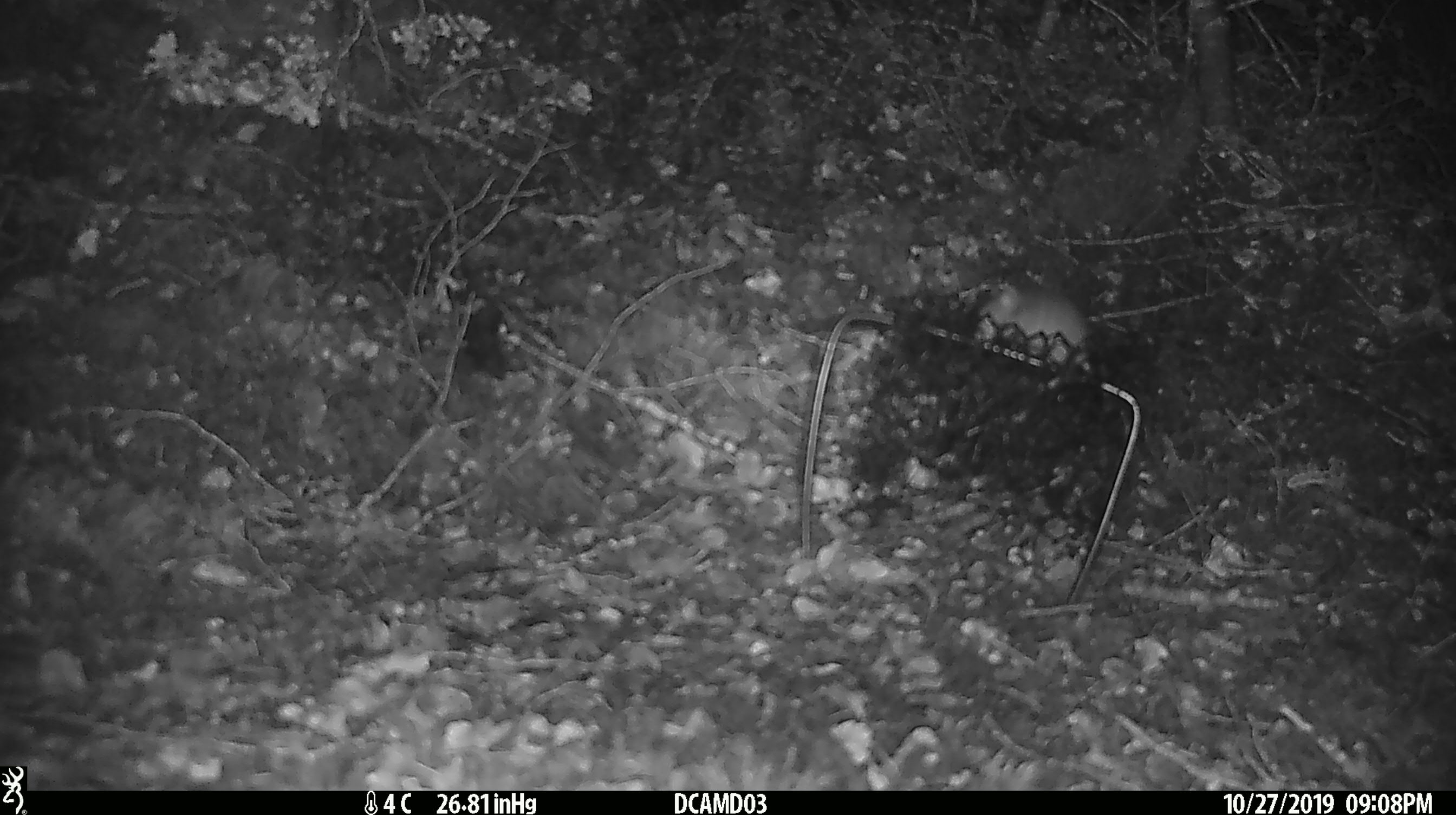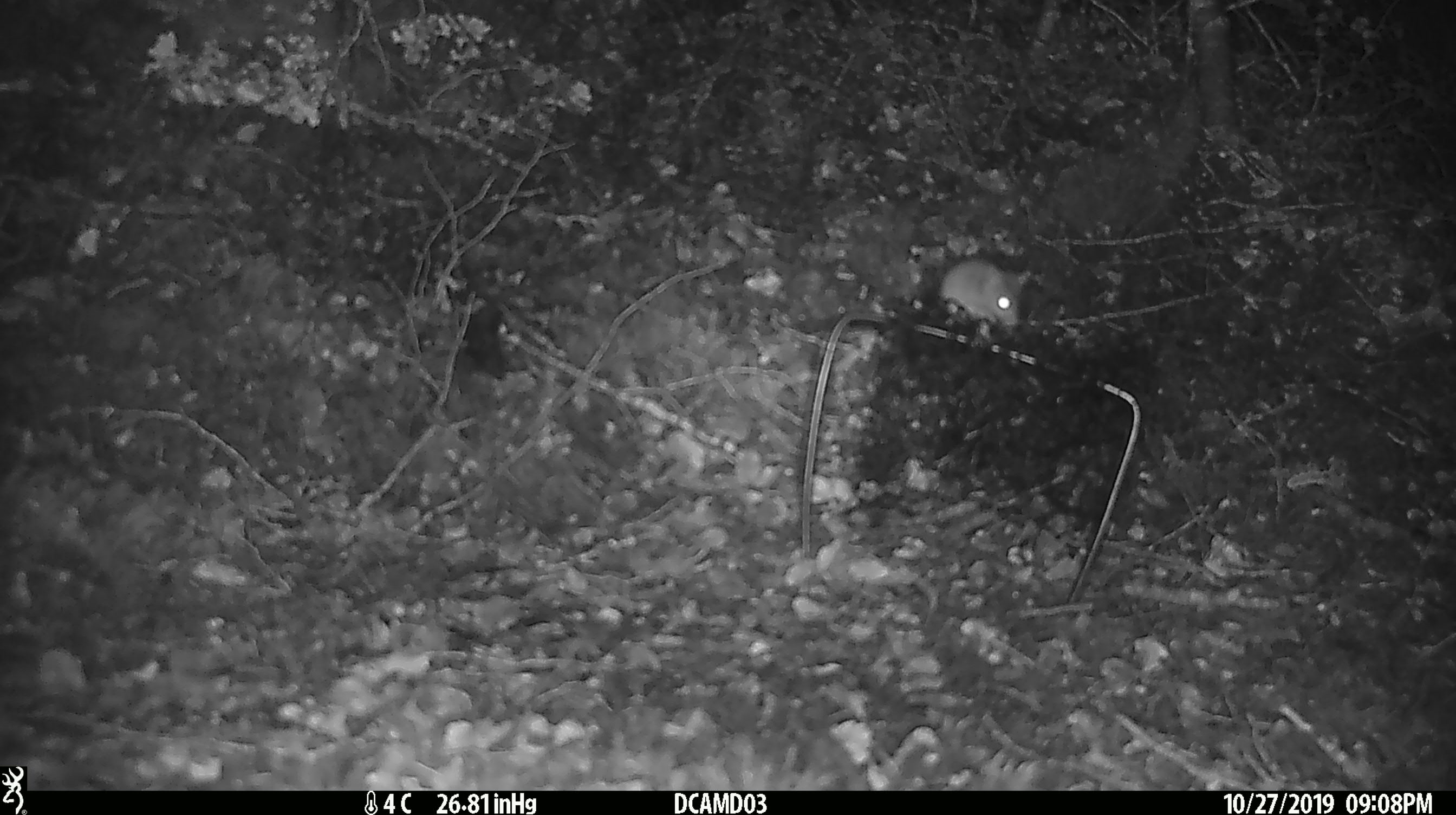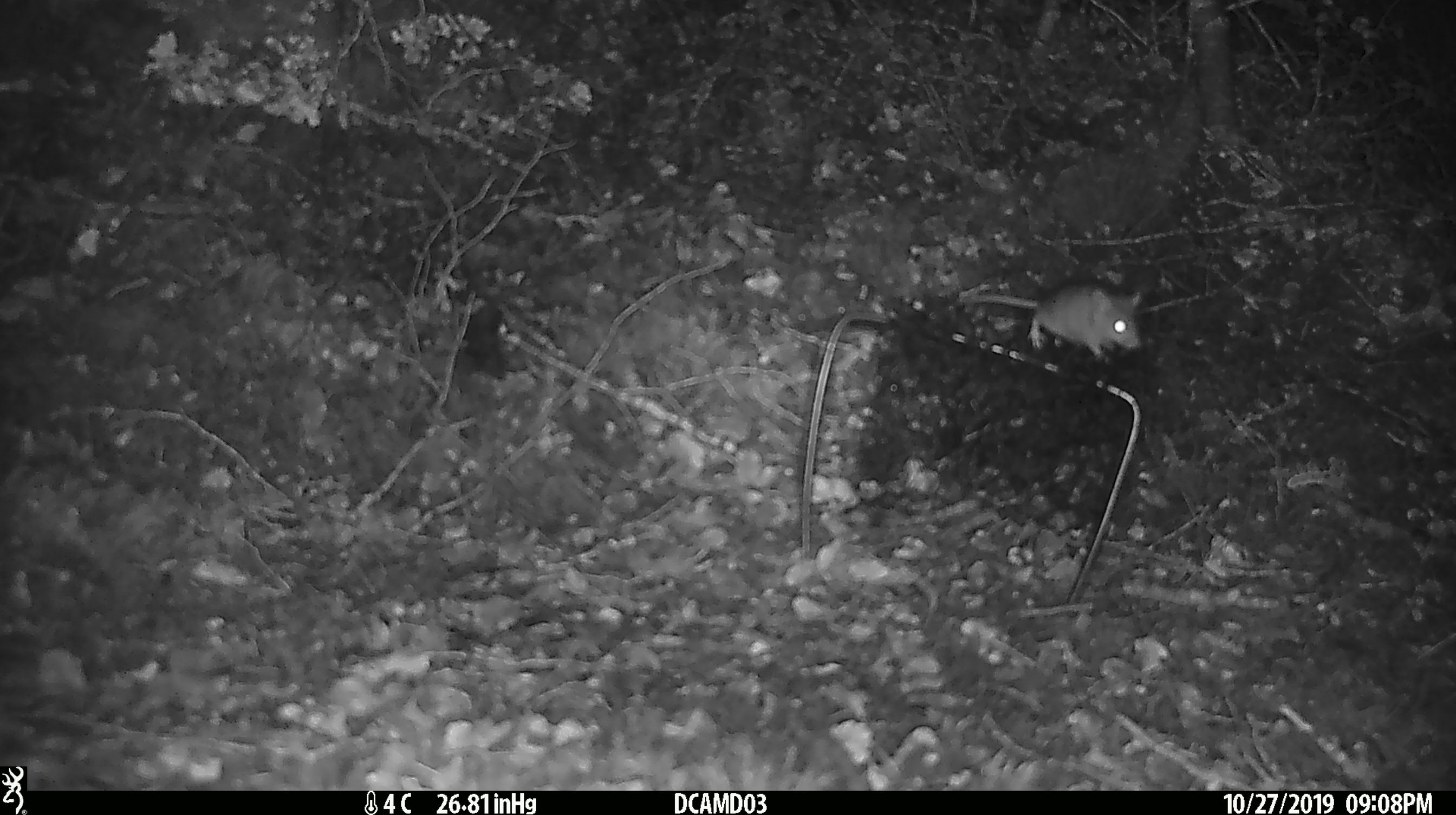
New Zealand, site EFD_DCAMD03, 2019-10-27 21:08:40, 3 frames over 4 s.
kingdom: Animalia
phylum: Chordata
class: Mammalia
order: Rodentia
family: Muridae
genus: Mus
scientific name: Mus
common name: mouse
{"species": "mouse (Mus)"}